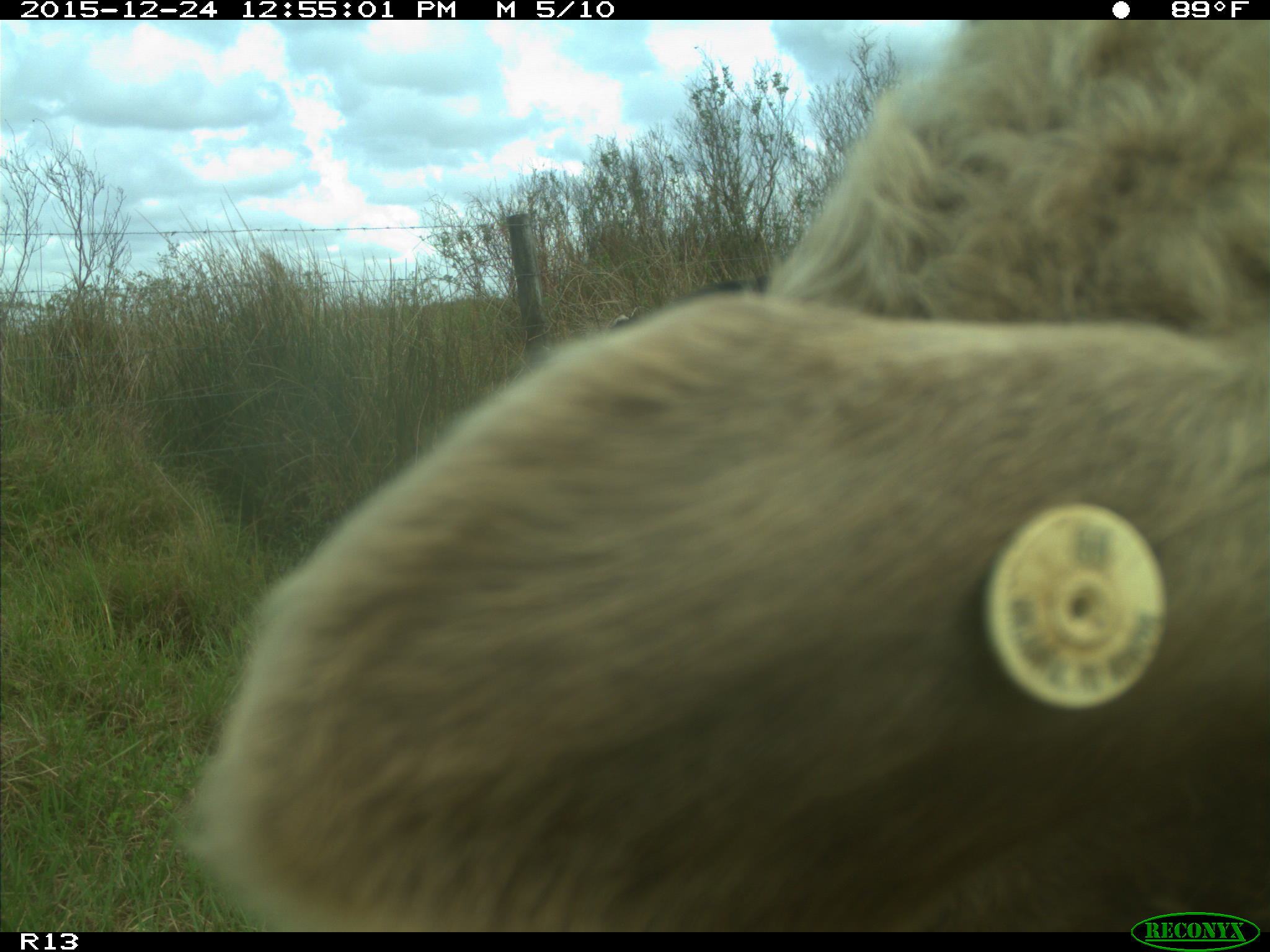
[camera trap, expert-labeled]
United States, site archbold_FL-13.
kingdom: Animalia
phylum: Chordata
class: Mammalia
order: Artiodactyla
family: Bovidae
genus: Bos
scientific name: Bos taurus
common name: domestic cow